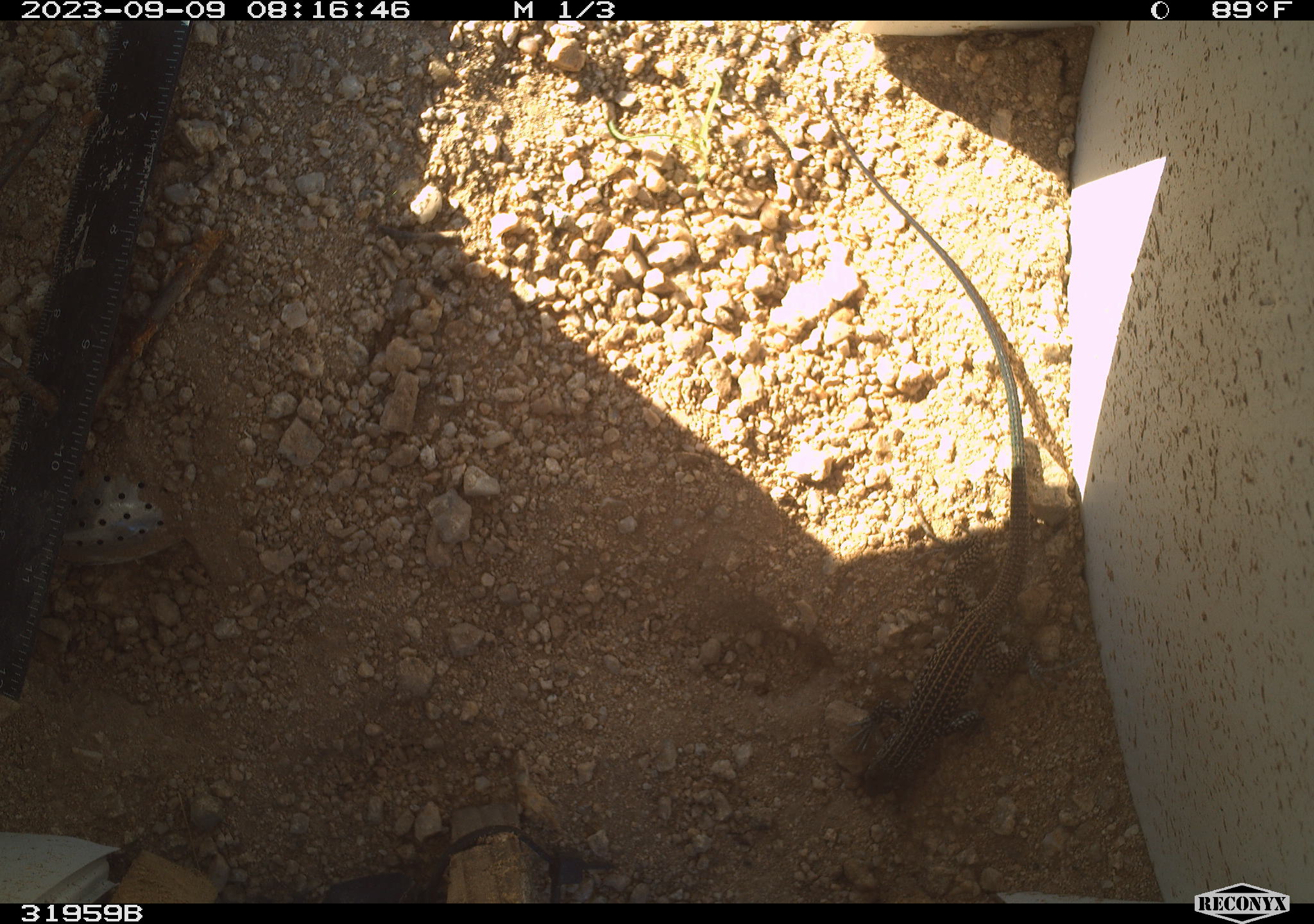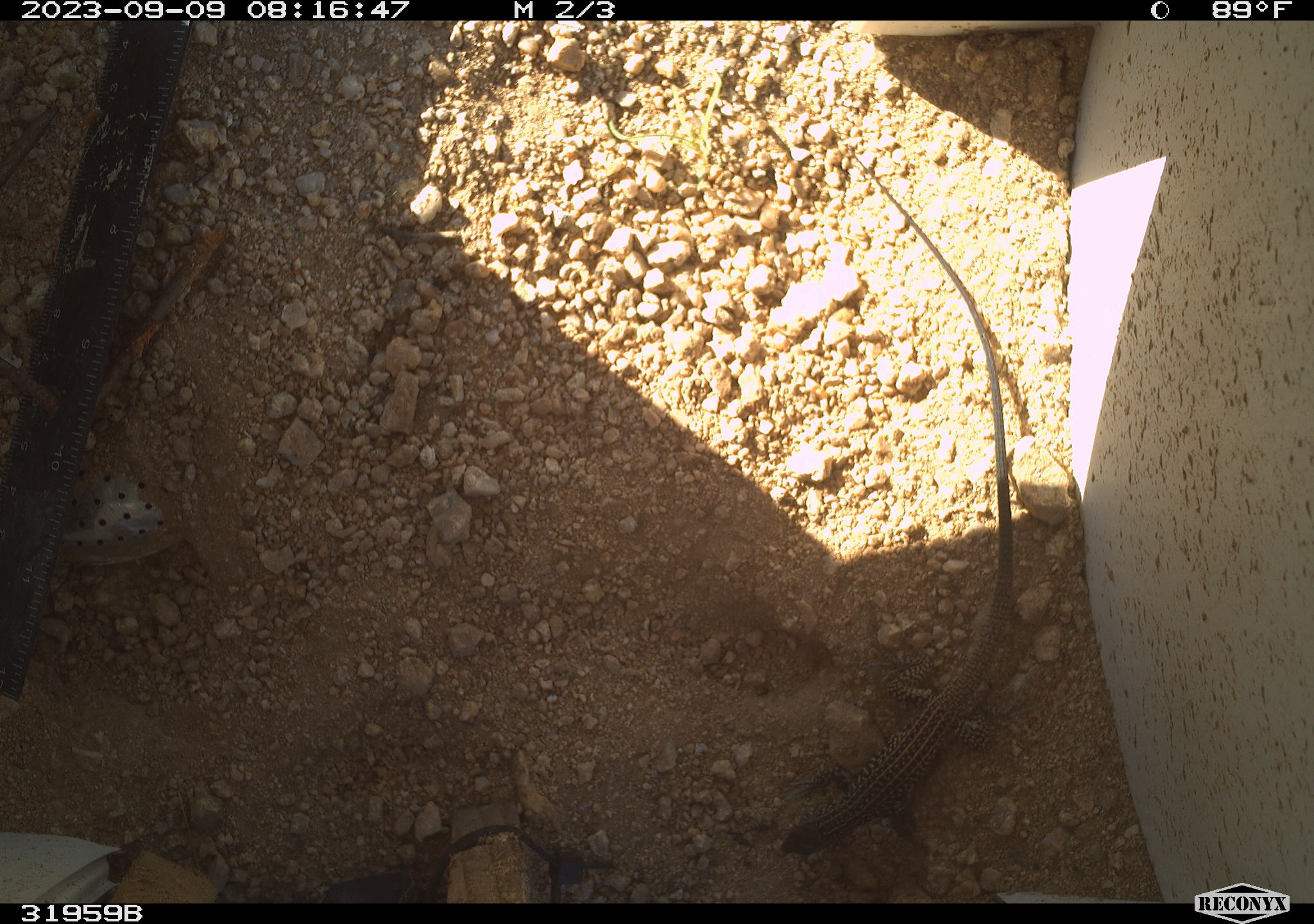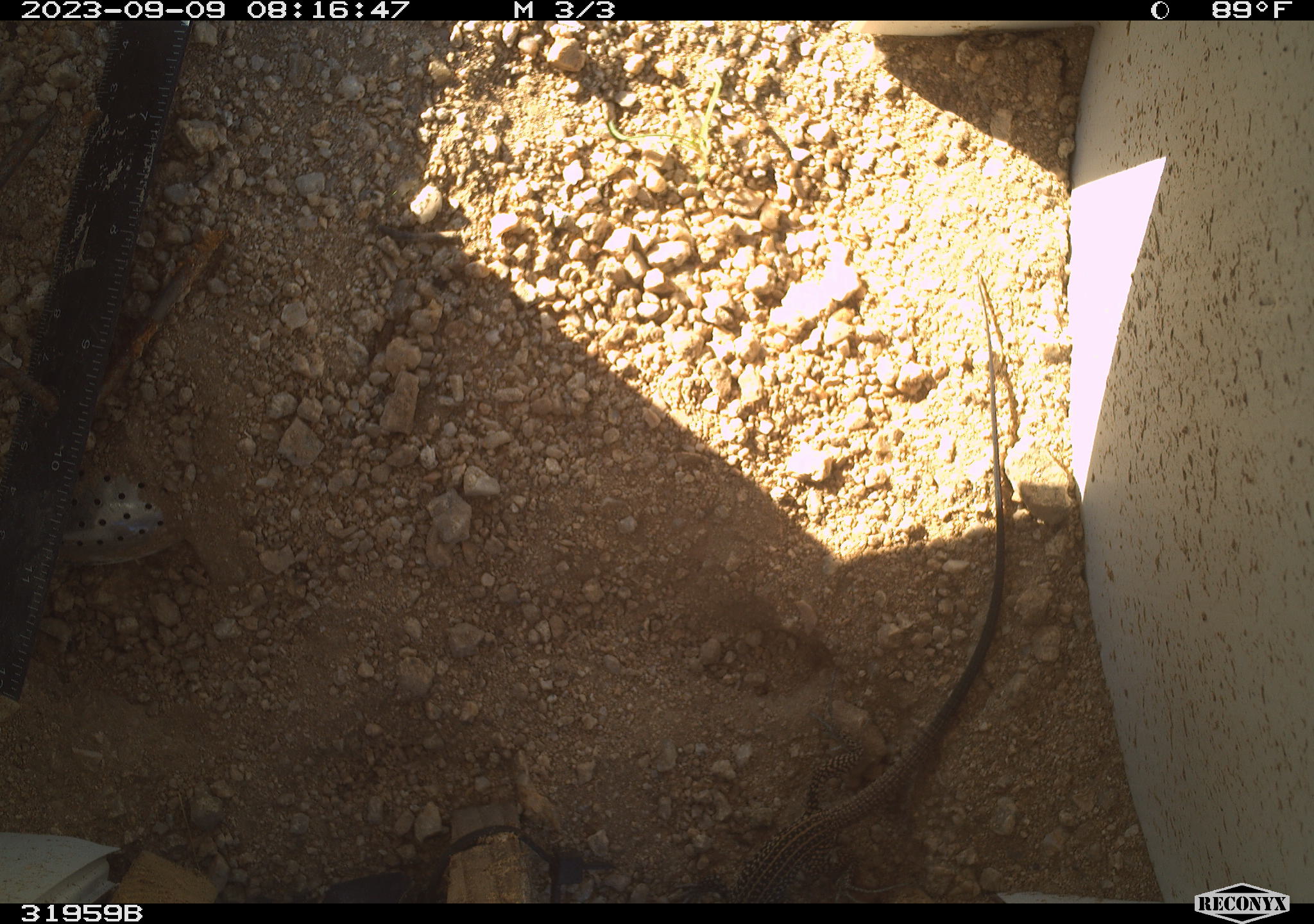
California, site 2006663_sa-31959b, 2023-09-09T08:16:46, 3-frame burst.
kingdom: Animalia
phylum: Chordata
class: Reptilia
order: Squamata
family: Teiidae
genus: Aspidoscelis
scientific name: Aspidoscelis tigris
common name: western whiptail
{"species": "western whiptail (Aspidoscelis tigris)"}